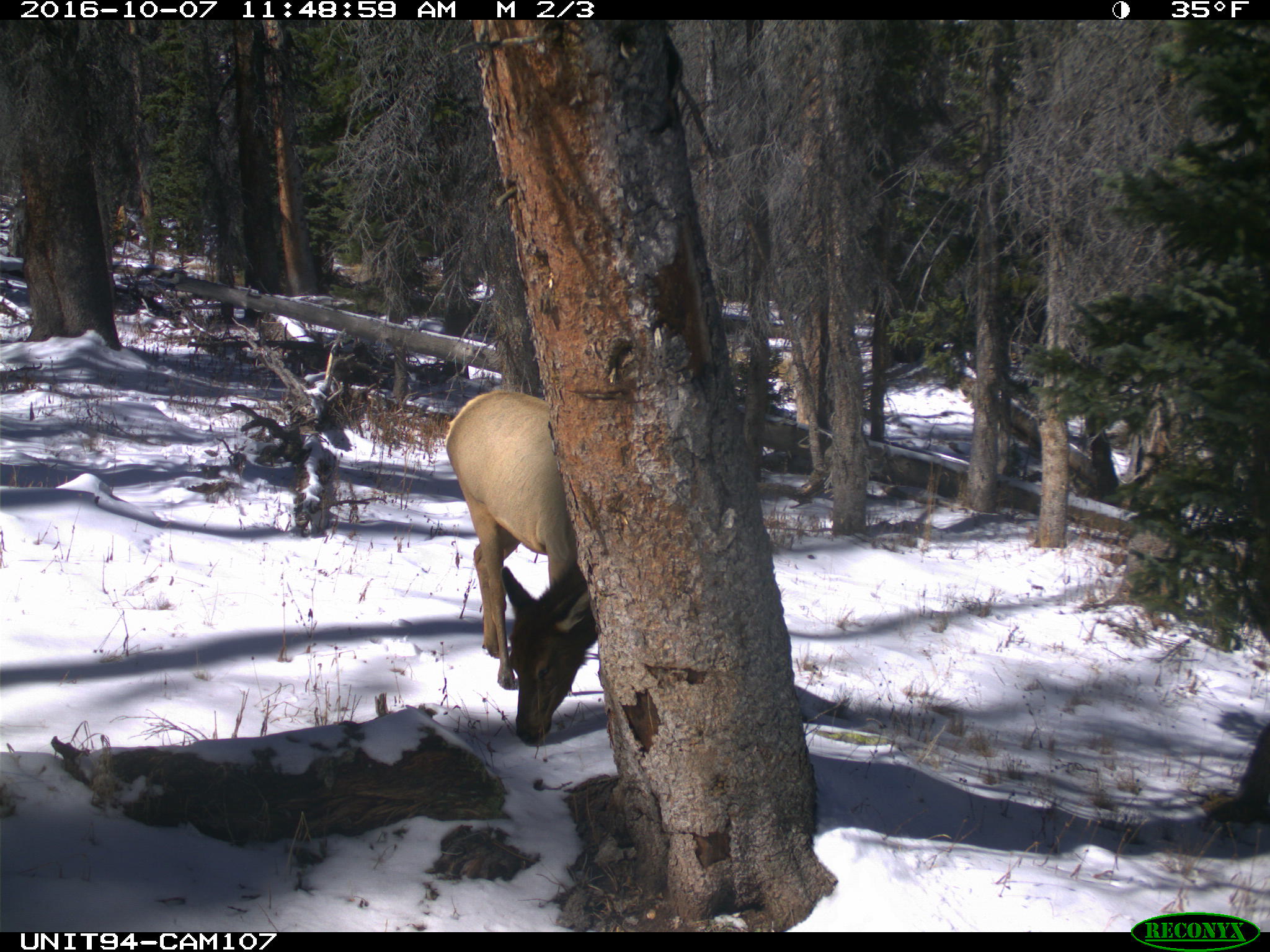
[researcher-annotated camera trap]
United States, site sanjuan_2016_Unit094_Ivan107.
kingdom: Animalia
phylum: Chordata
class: Mammalia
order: Artiodactyla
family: Cervidae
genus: Cervus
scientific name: Cervus elaphus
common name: red deer